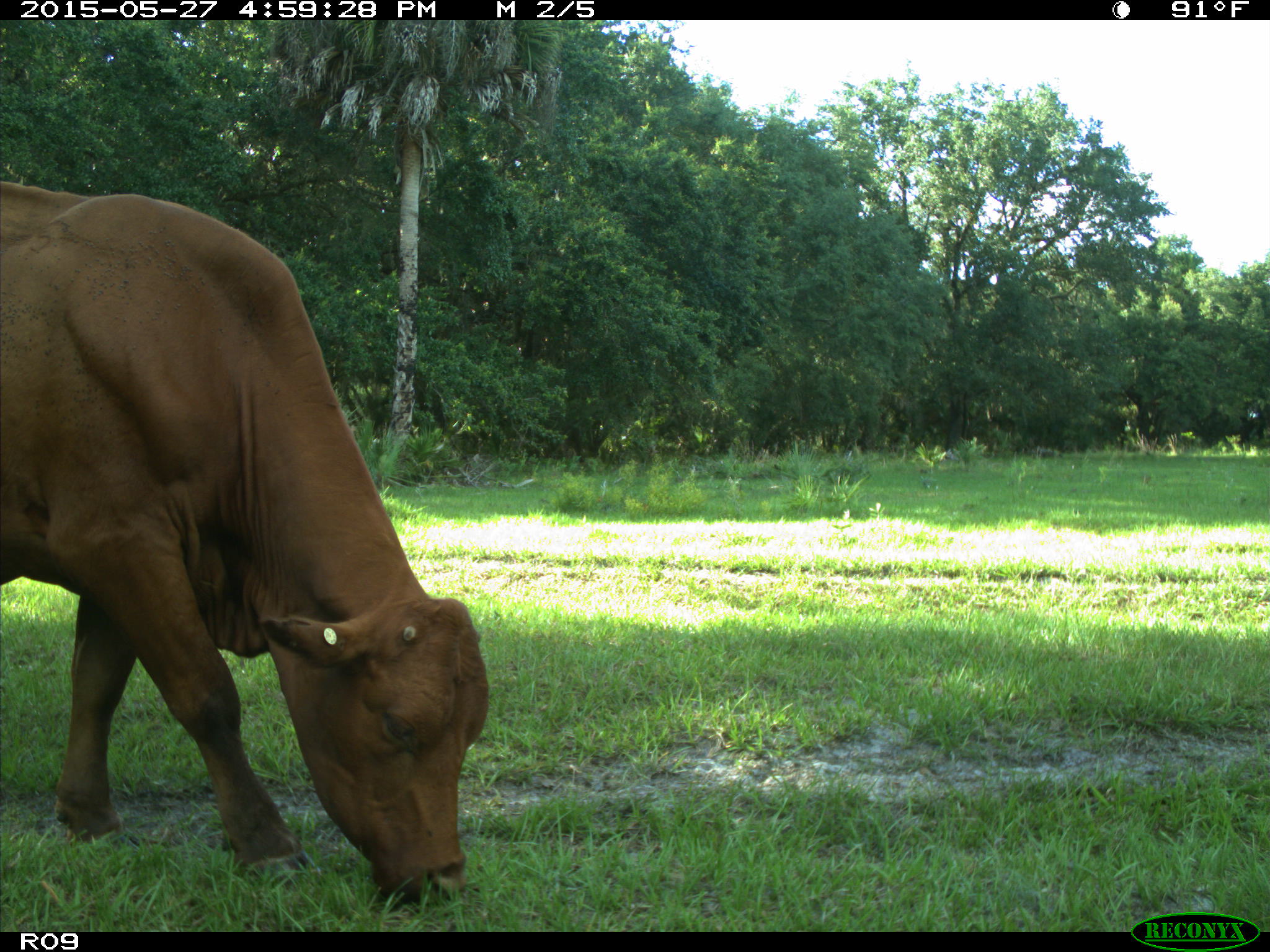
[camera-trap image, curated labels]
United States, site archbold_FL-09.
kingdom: Animalia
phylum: Chordata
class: Mammalia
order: Artiodactyla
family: Bovidae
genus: Bos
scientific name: Bos taurus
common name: domestic cow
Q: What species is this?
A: Bos taurus (domestic cow).